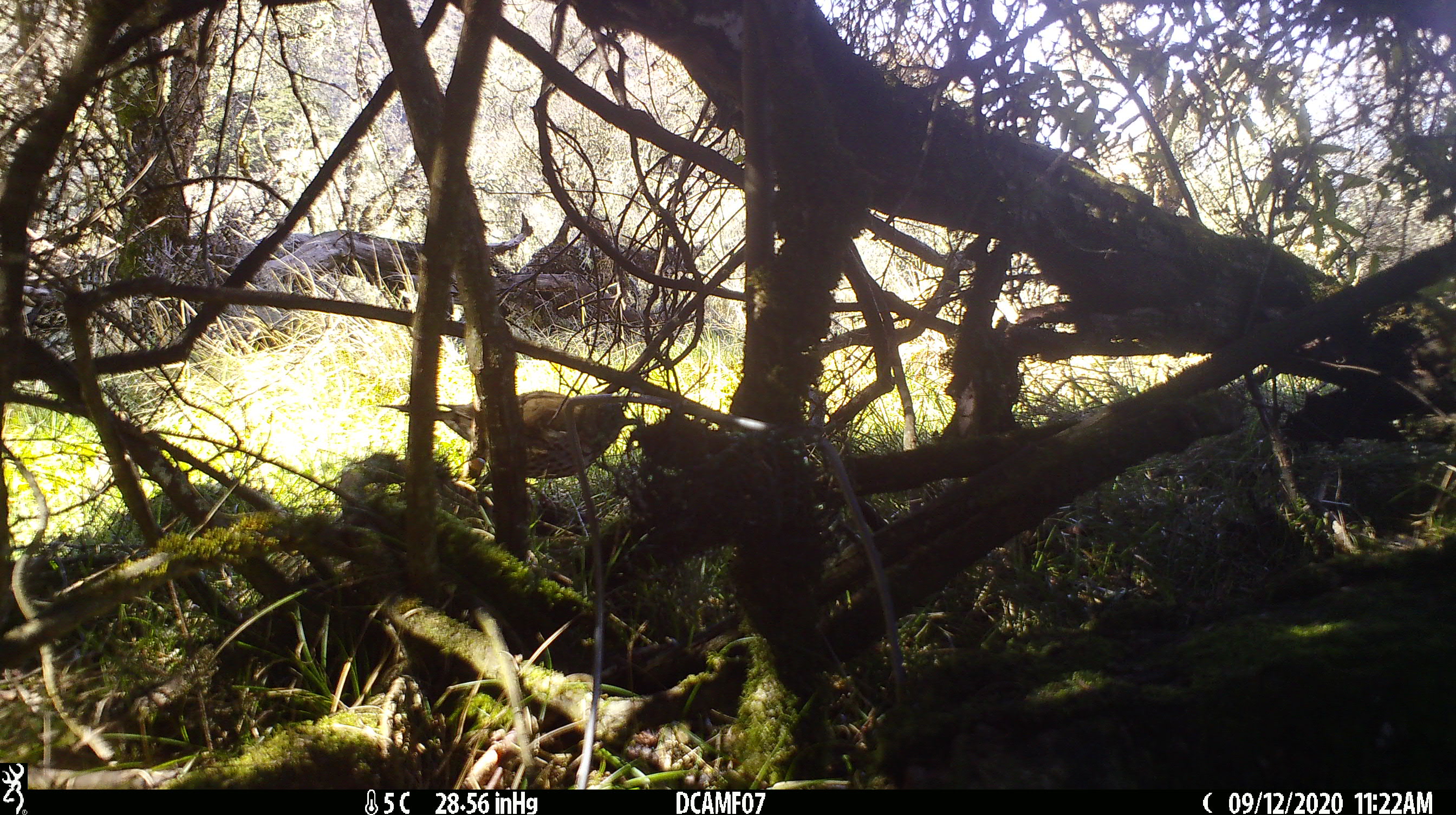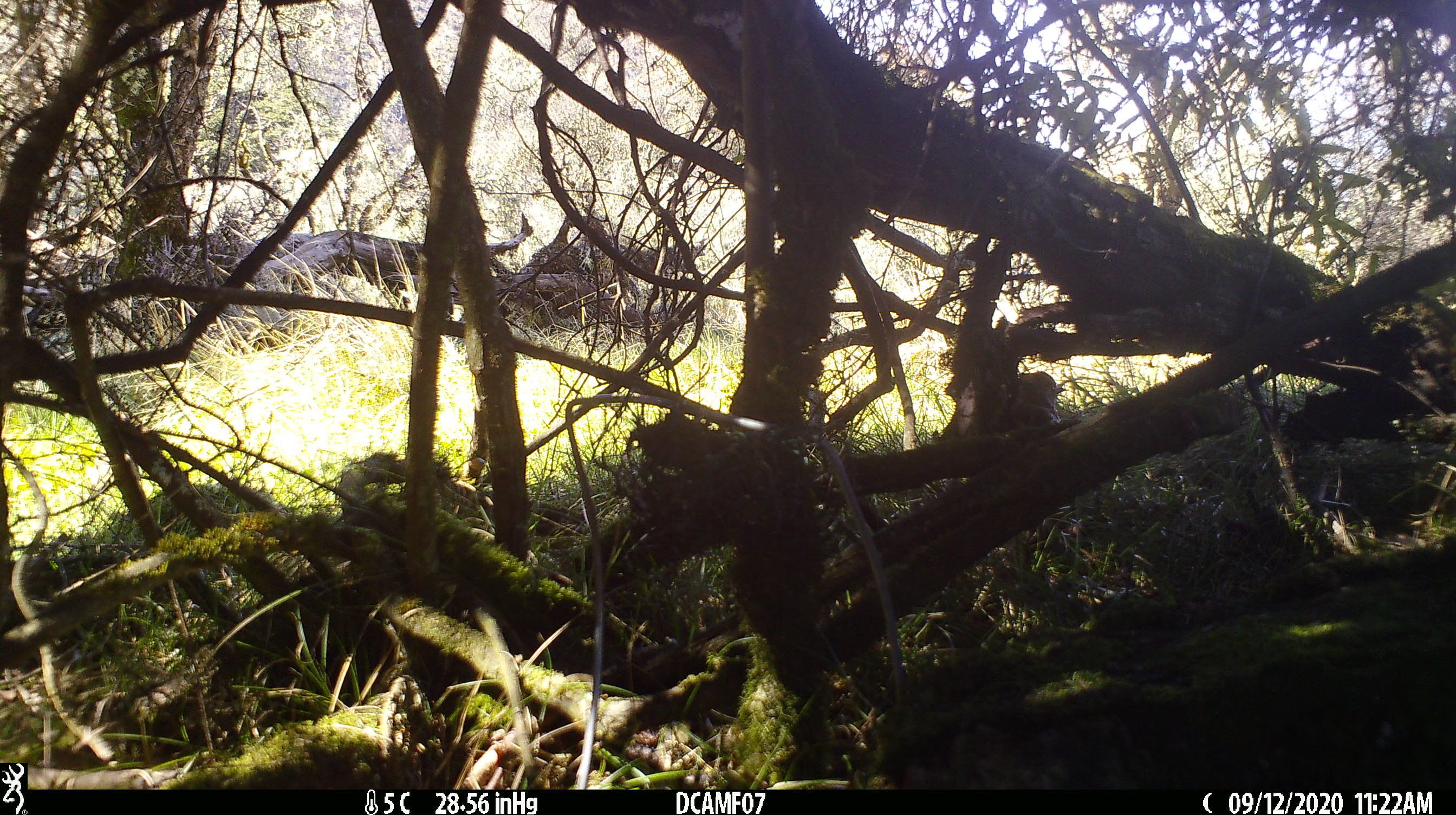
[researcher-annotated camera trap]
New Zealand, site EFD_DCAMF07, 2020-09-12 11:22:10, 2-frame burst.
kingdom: Animalia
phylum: Chordata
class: Aves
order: Passeriformes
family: Turdidae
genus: Turdus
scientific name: Turdus philomelos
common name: song thrush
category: thrush